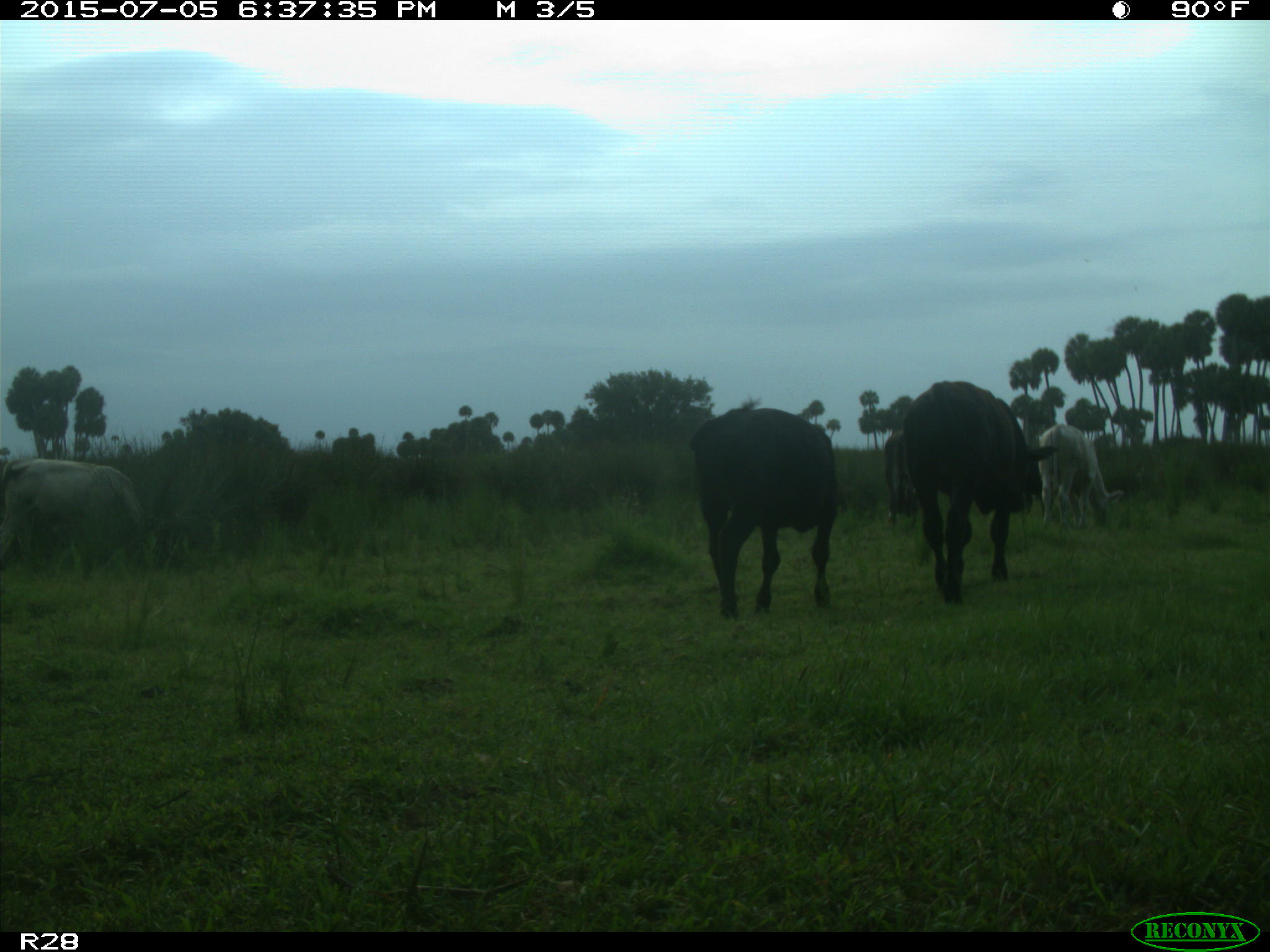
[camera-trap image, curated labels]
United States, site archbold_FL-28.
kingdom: Animalia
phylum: Chordata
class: Mammalia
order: Artiodactyla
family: Bovidae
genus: Bos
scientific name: Bos taurus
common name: domestic cow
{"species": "Bos taurus (domestic cow)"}